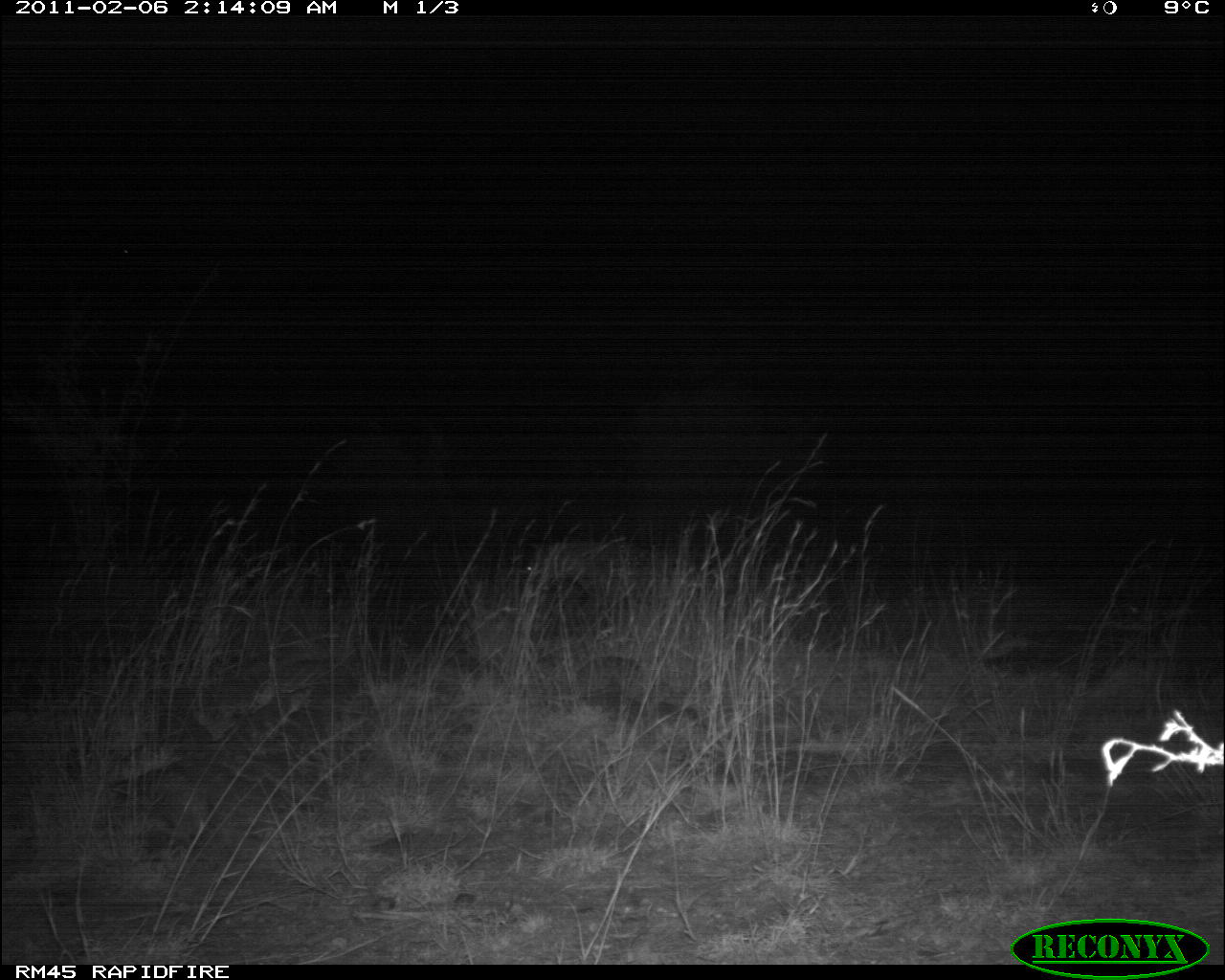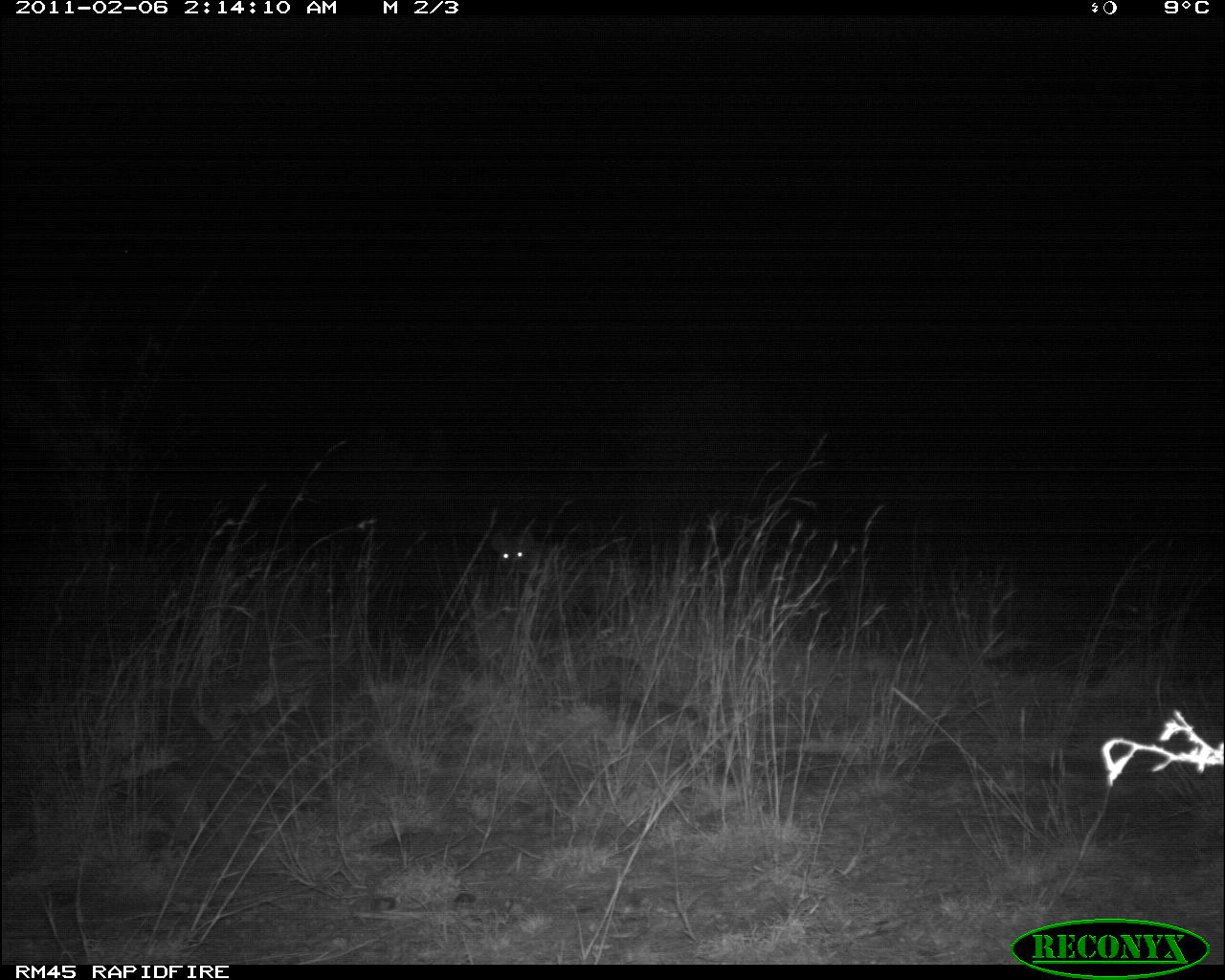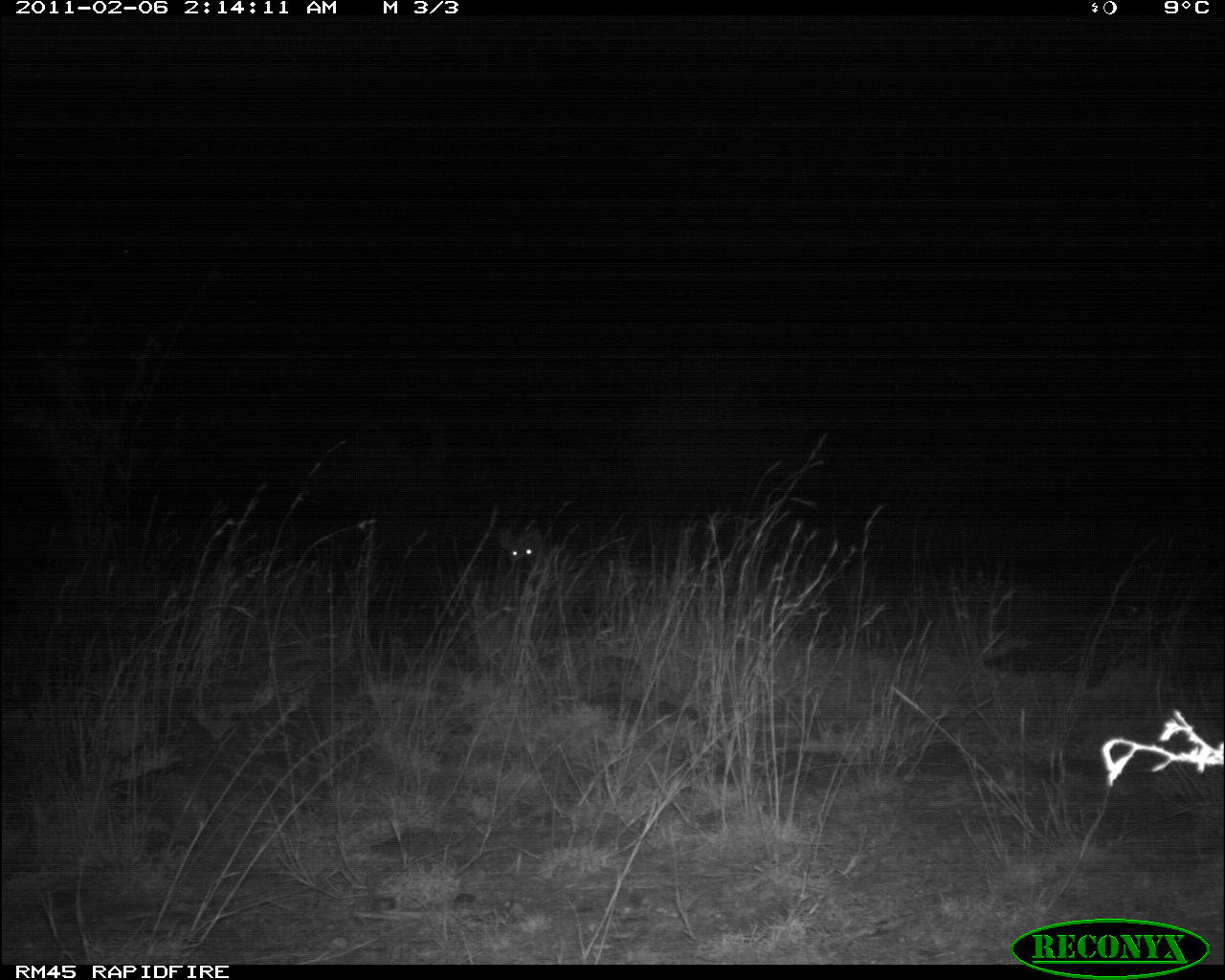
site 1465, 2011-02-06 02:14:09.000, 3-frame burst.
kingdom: Animalia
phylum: Chordata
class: Mammalia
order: Carnivora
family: Hyaenidae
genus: Crocuta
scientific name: Crocuta crocuta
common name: spotted hyena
Crocuta crocuta (spotted hyena), count 1.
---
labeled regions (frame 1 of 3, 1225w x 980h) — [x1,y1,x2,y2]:
crocuta crocuta: [518,540,701,619]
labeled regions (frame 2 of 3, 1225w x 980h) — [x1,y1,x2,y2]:
crocuta crocuta: [489,530,648,615]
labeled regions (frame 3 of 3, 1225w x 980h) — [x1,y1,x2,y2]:
crocuta crocuta: [497,524,667,613]